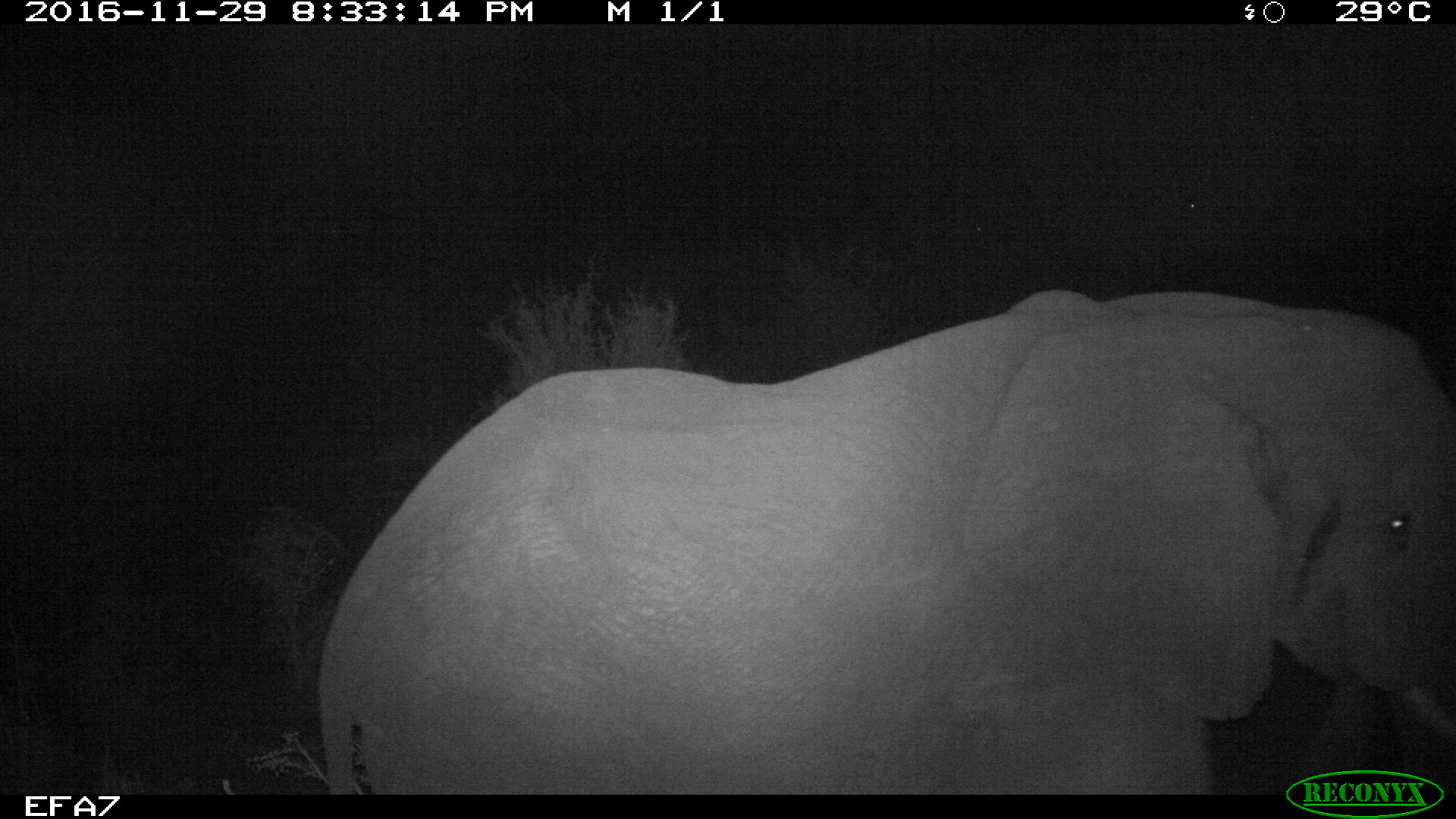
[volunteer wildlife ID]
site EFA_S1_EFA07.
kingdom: Animalia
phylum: Chordata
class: Mammalia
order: Proboscidea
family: Elephantidae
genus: Loxodonta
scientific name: Loxodonta africana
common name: african bush elephant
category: elephant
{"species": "elephant (african bush elephant) (Loxodonta africana)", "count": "1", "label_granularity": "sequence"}